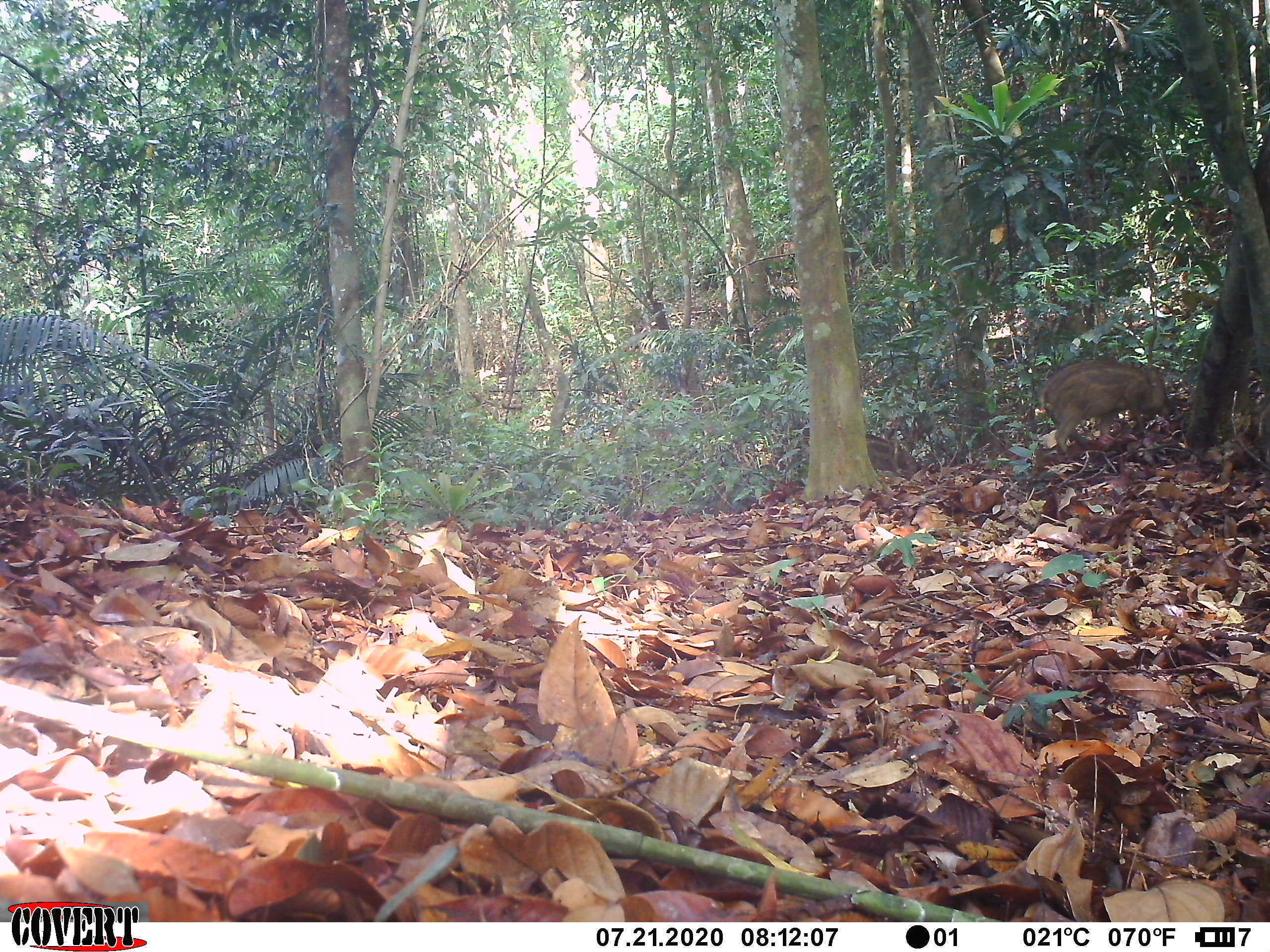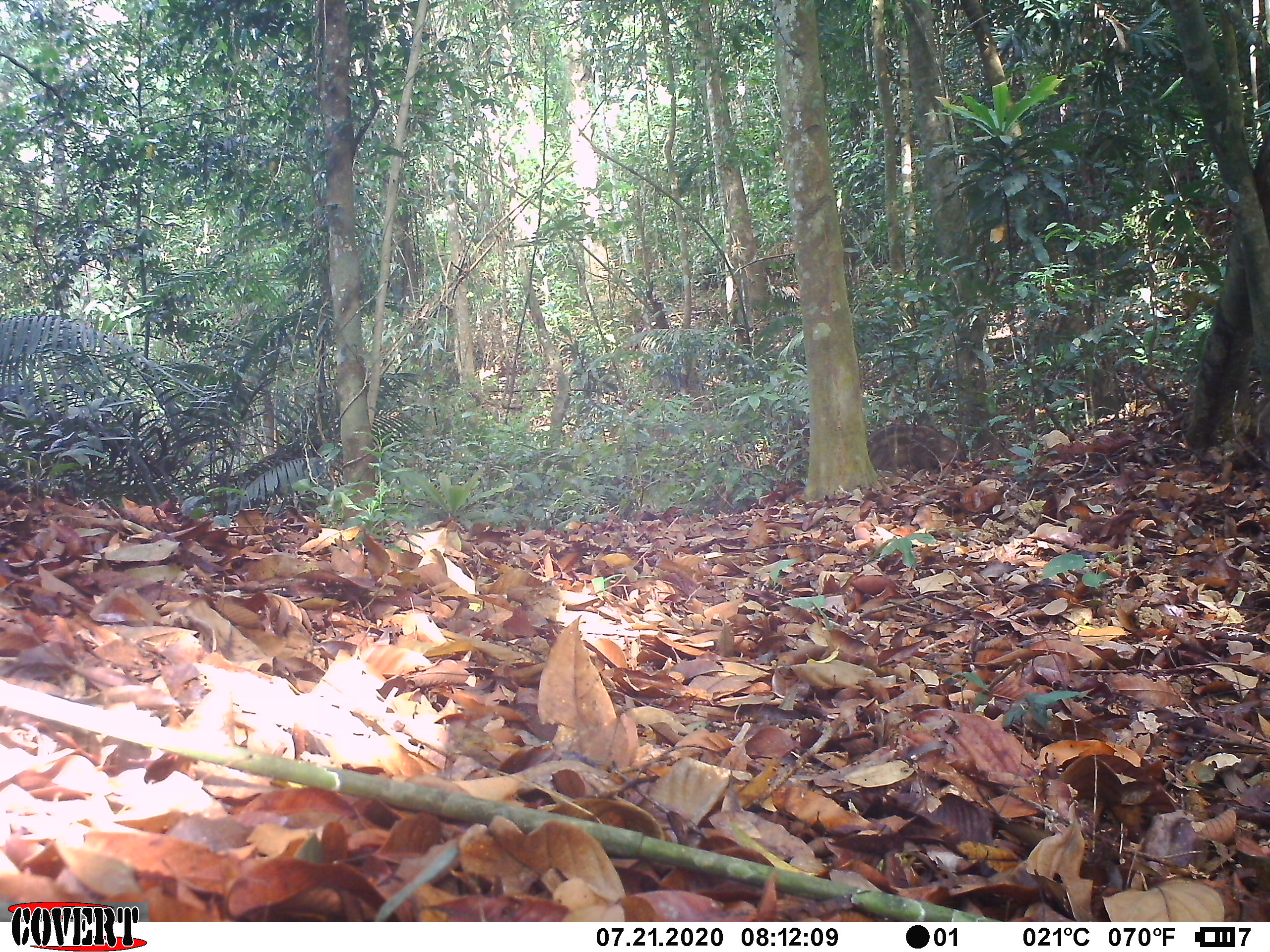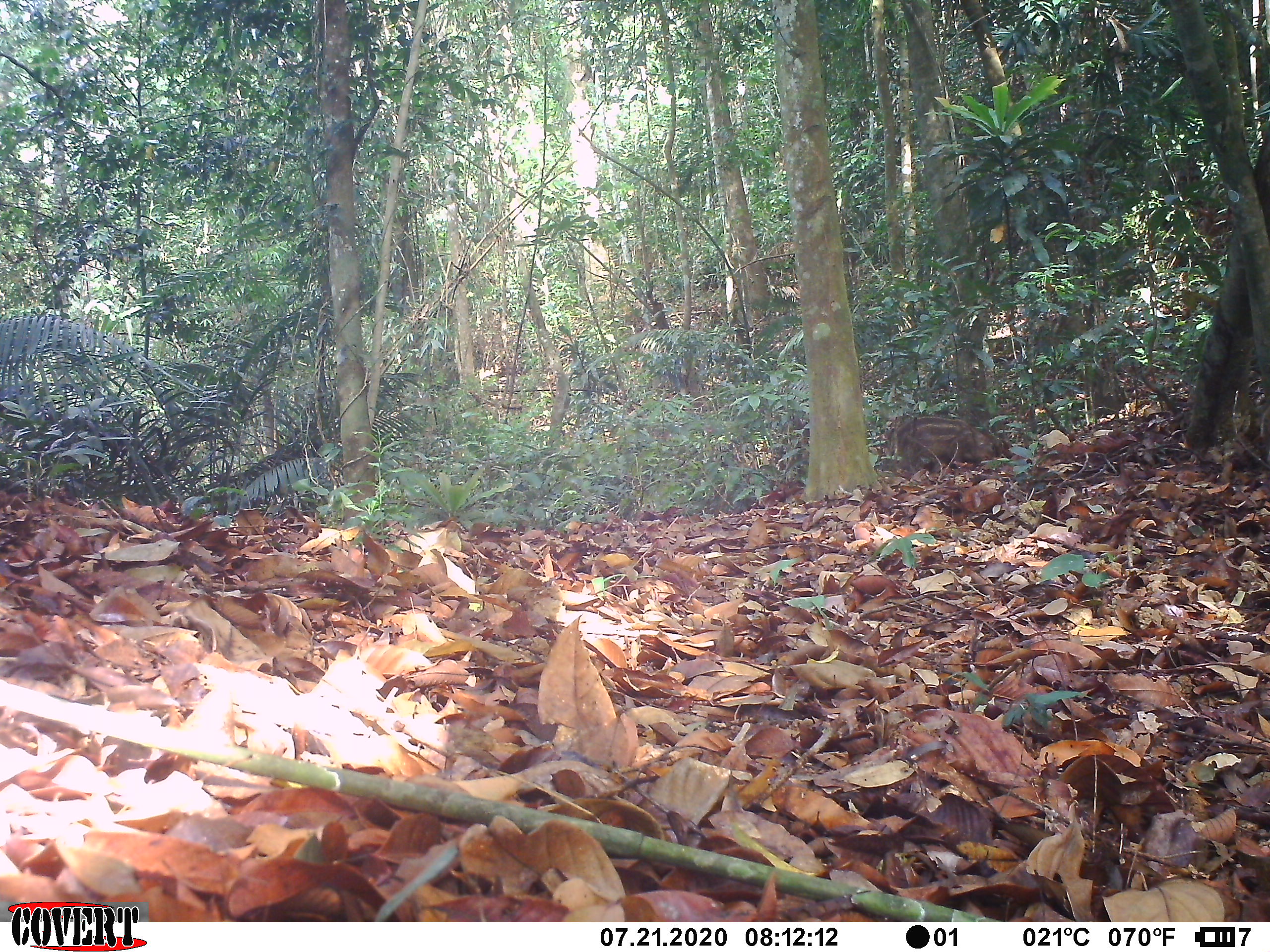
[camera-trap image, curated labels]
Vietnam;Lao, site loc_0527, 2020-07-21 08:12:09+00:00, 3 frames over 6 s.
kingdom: Animalia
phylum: Chordata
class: Mammalia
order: Artiodactyla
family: Suidae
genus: Sus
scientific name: Sus scrofa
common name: eurasian wild pig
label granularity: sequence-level